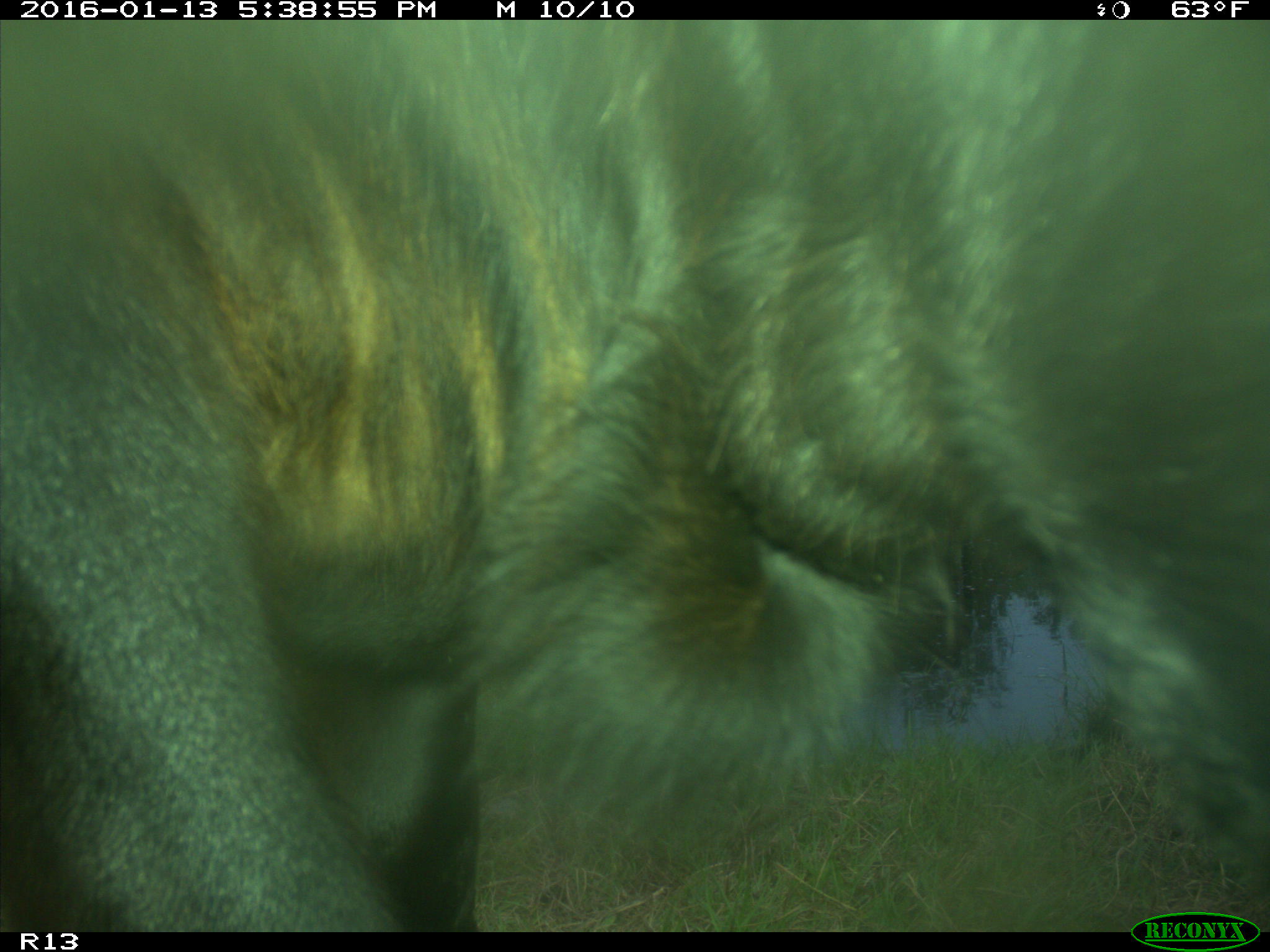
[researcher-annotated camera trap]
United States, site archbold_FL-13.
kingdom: Animalia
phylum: Chordata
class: Mammalia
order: Artiodactyla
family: Bovidae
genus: Bos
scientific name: Bos taurus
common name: domestic cow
Bos taurus (domestic cow).